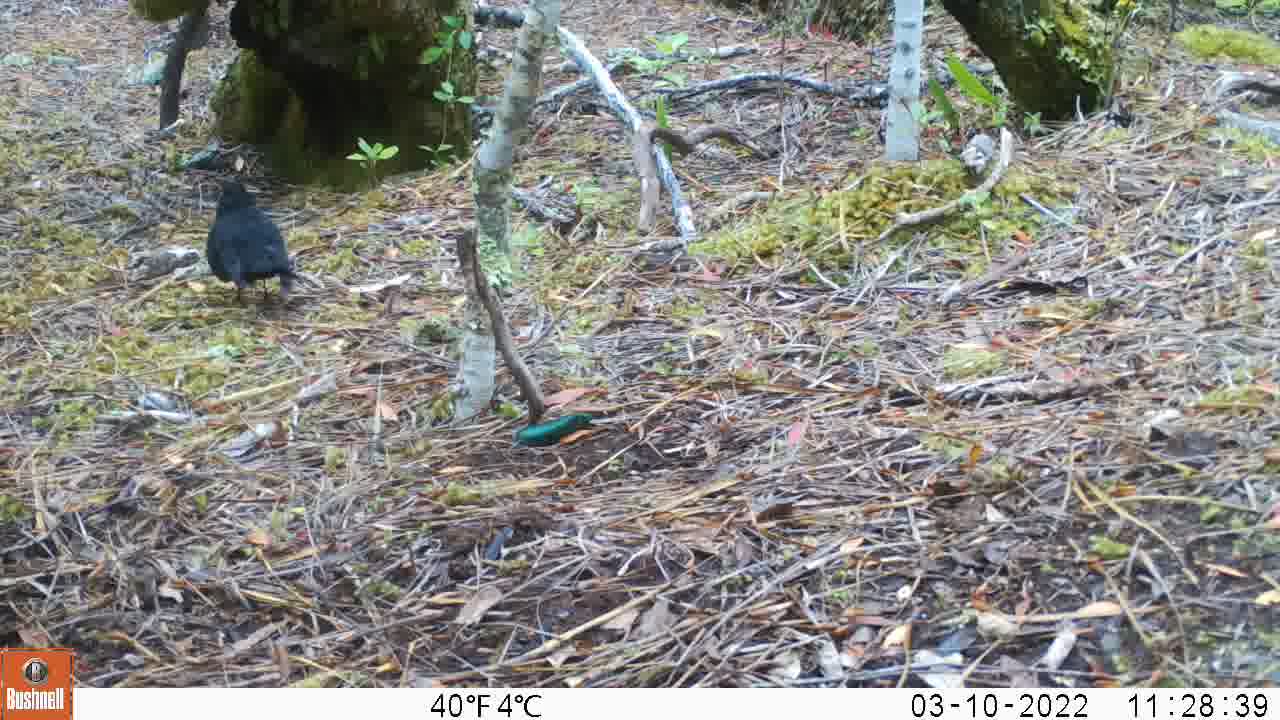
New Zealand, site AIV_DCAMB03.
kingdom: Animalia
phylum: Chordata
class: Aves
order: Passeriformes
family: Turdidae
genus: Turdus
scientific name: Turdus merula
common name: eurasian blackbird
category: blackbird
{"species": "blackbird (eurasian blackbird) (Turdus merula)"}